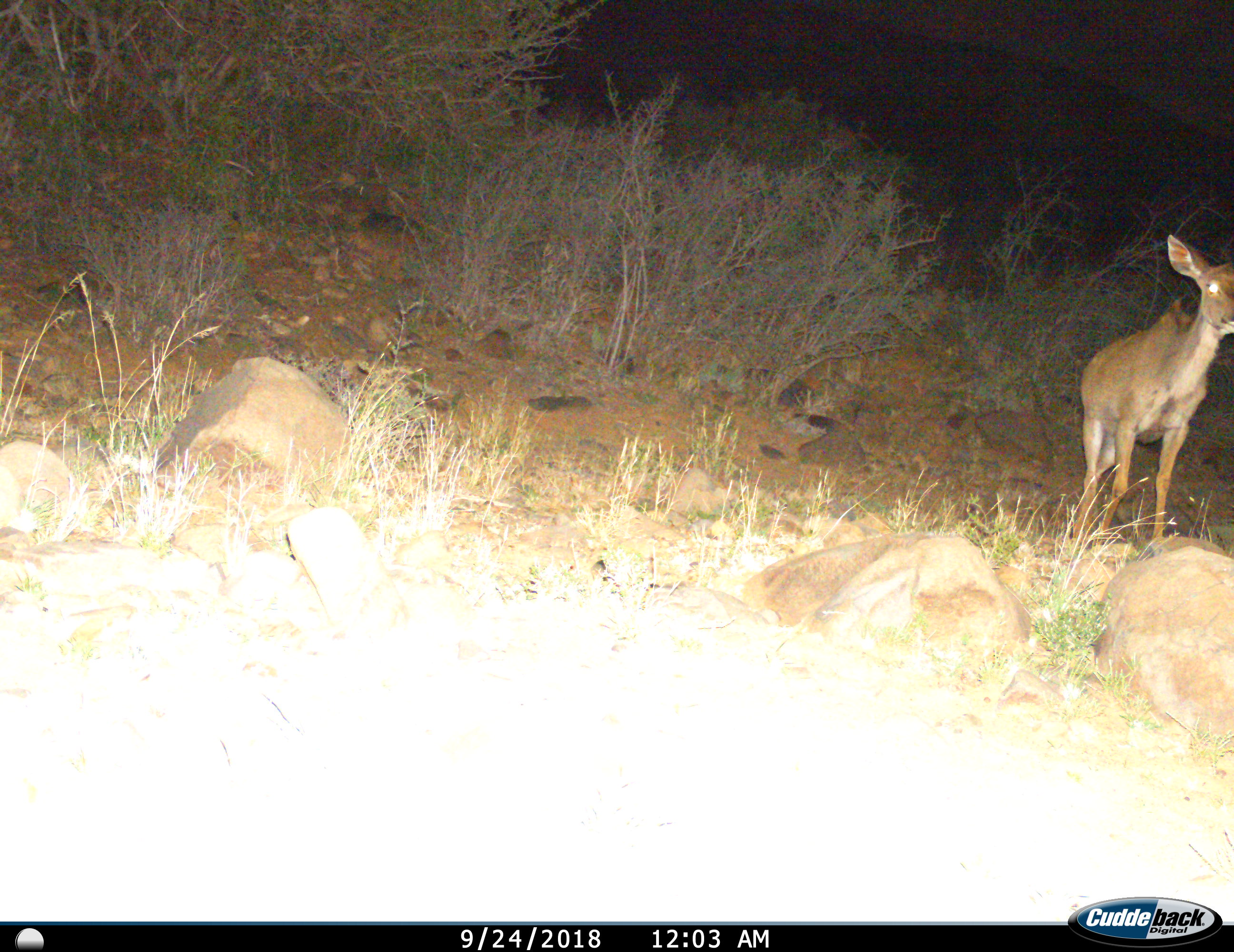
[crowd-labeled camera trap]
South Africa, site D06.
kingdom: Animalia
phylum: Chordata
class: Mammalia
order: Artiodactyla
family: Bovidae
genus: Tragelaphus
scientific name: Tragelaphus strepsiceros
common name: greater kudu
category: kudu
Kudu (greater kudu) (Tragelaphus strepsiceros), count 1. Behavior (volunteer vote fractions): standing 44%, resting 0%, moving 56%, interacting 0%. Young present (vote fraction): 0%. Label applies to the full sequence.